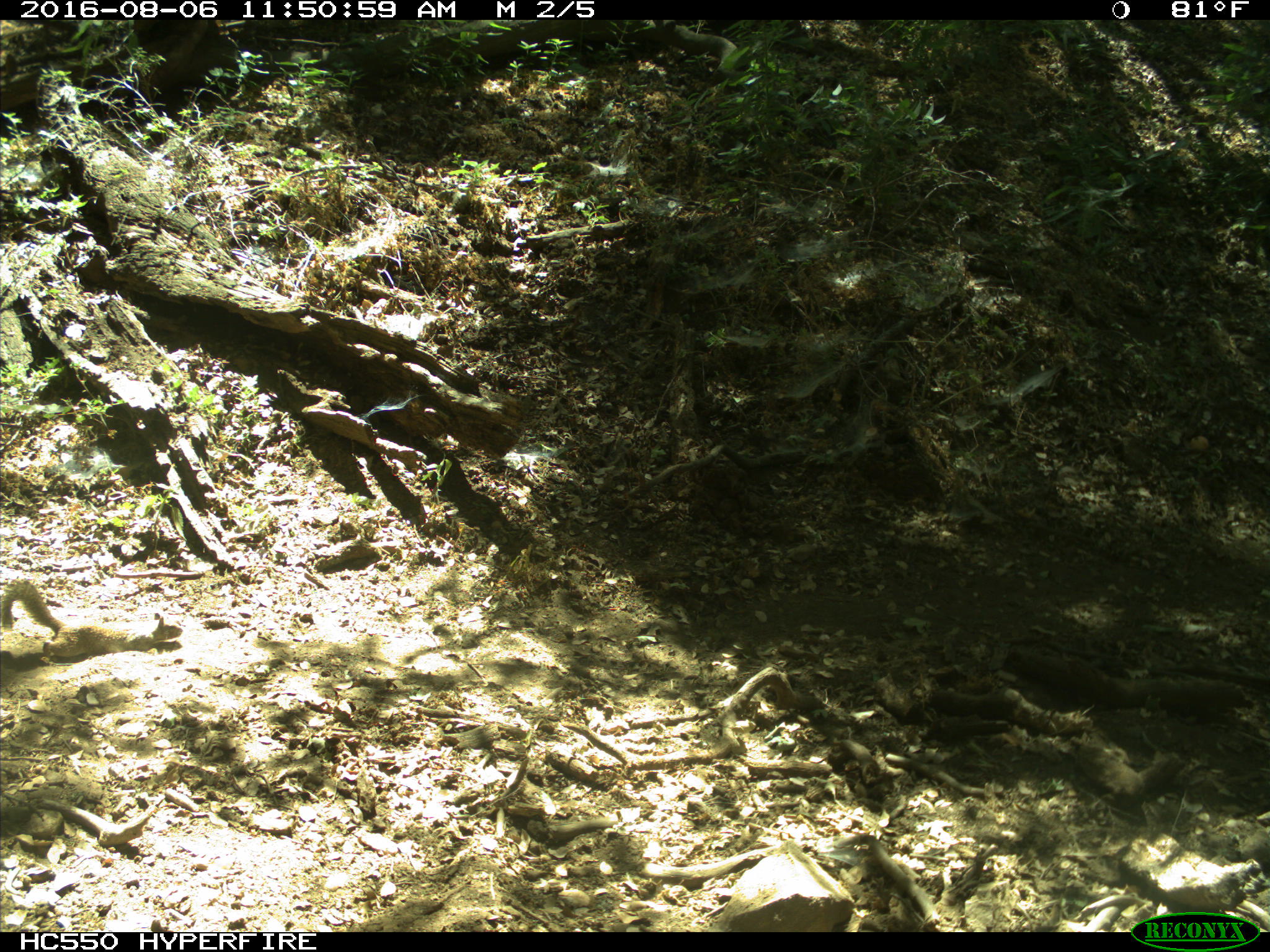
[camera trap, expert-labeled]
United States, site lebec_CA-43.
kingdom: Animalia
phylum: Chordata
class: Mammalia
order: Rodentia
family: Sciuridae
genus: Otospermophilus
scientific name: Otospermophilus beecheyi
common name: california ground squirrel